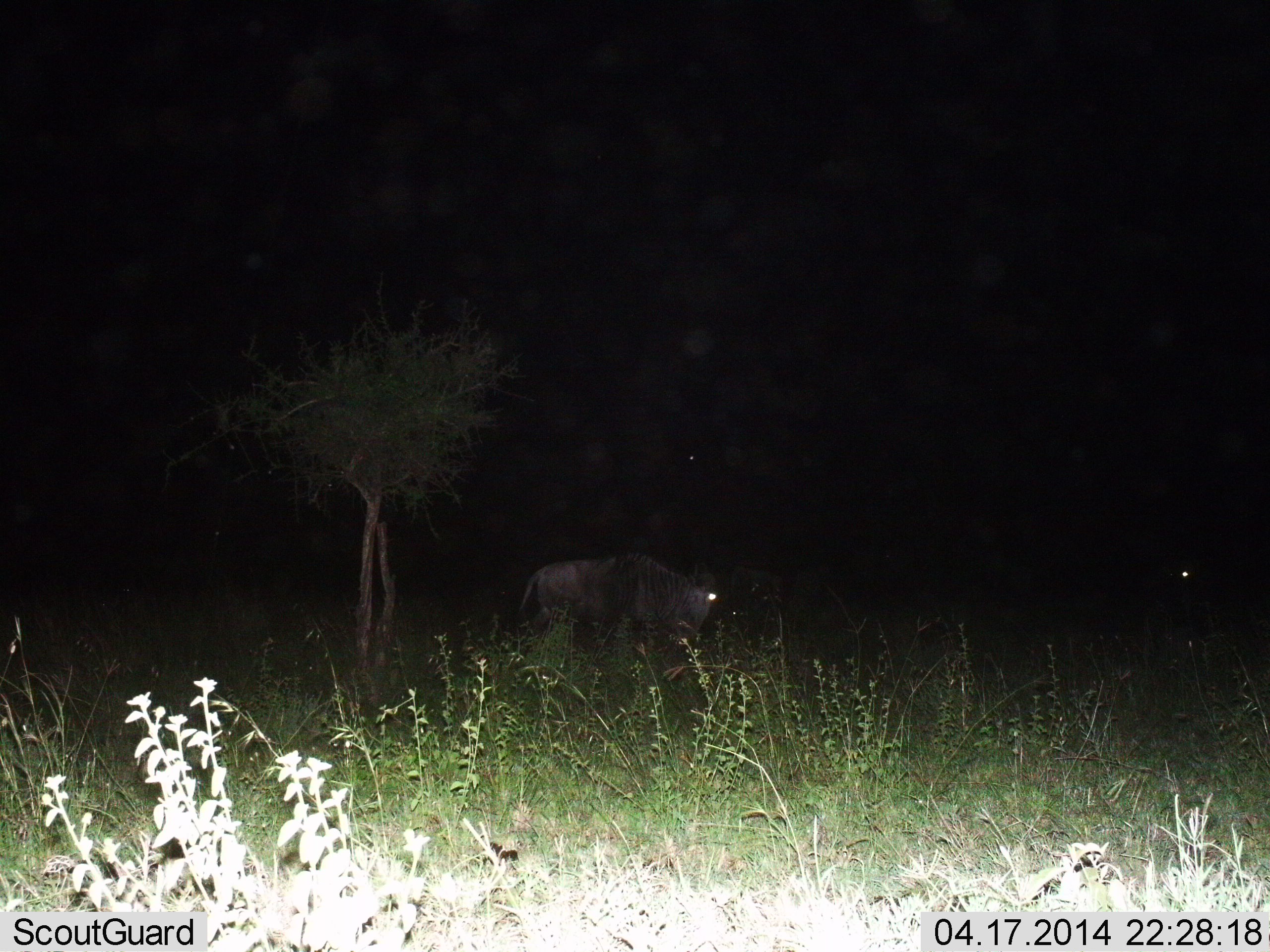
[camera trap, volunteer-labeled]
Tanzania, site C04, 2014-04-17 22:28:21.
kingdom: Animalia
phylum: Chordata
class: Mammalia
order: Artiodactyla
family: Bovidae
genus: Connochaetes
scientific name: Connochaetes taurinus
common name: blue wildebeest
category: wildebeest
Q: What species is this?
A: Wildebeest (blue wildebeest) (Connochaetes taurinus).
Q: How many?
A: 2.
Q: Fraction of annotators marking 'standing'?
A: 50%.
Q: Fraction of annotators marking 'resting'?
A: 0%.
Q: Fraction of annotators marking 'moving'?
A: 30%.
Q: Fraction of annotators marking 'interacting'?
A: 0%.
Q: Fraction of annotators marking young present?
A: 0%.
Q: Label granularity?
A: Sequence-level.